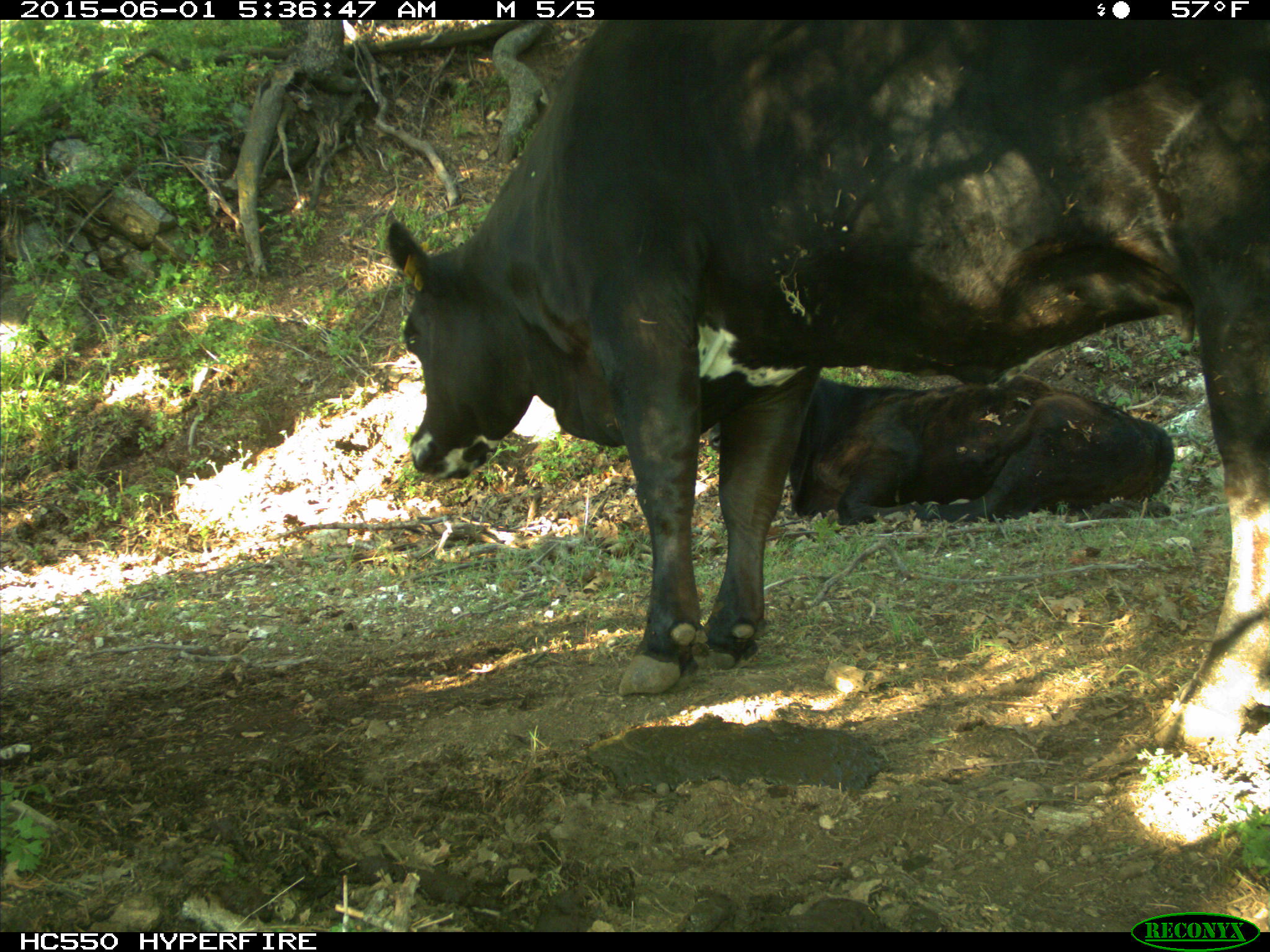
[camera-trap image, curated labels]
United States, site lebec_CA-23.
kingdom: Animalia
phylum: Chordata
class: Mammalia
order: Artiodactyla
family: Bovidae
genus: Bos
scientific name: Bos taurus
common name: domestic cow